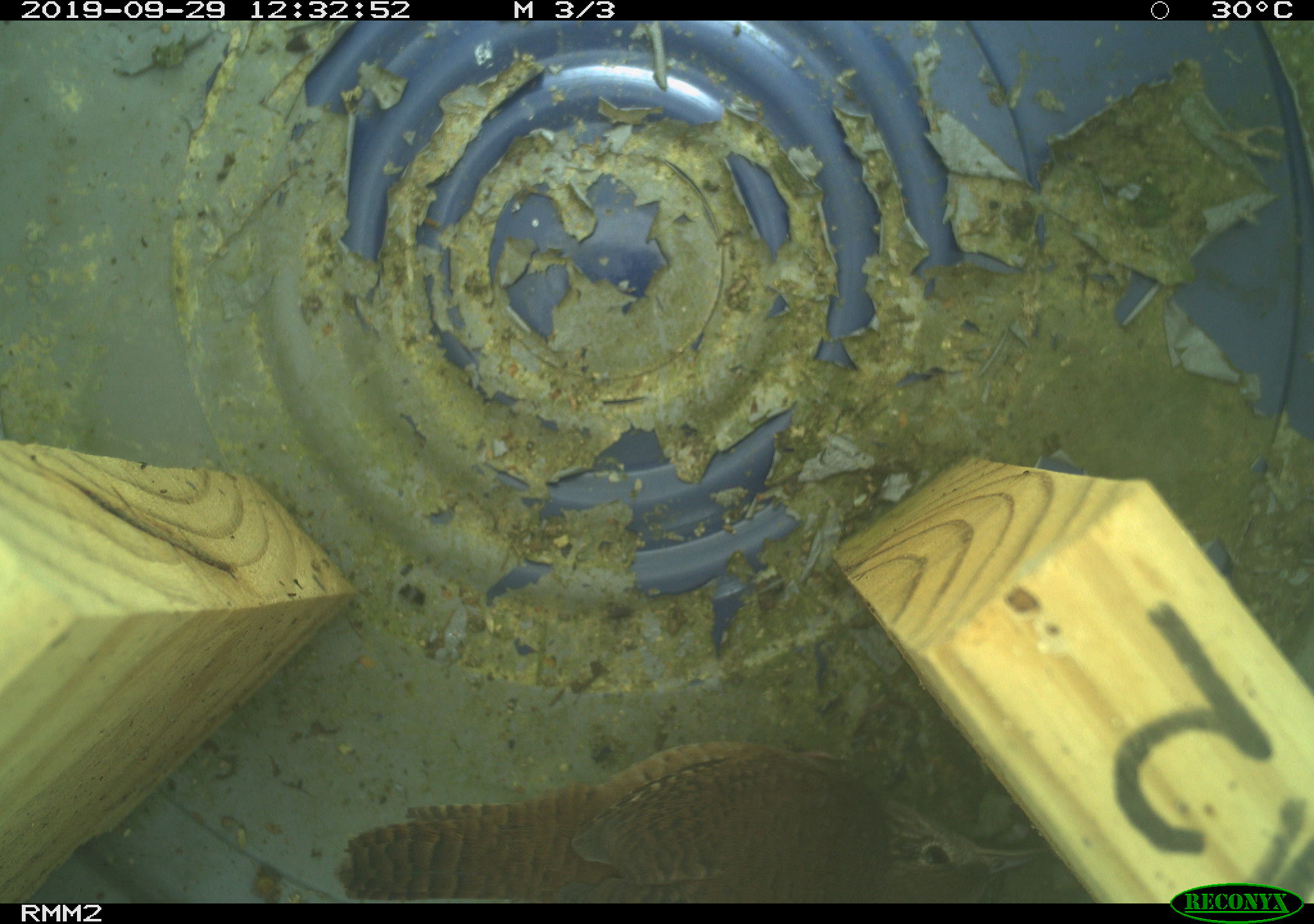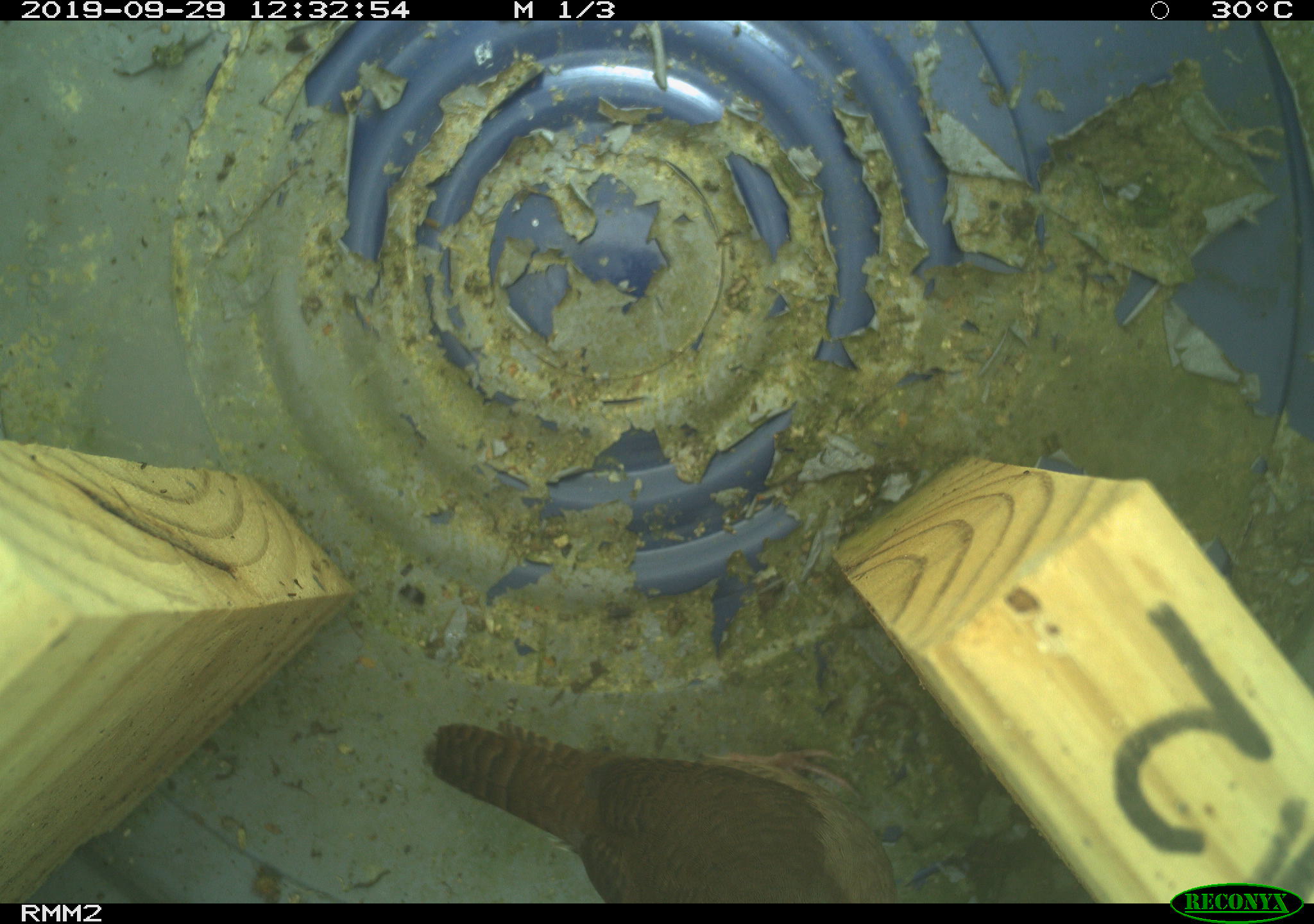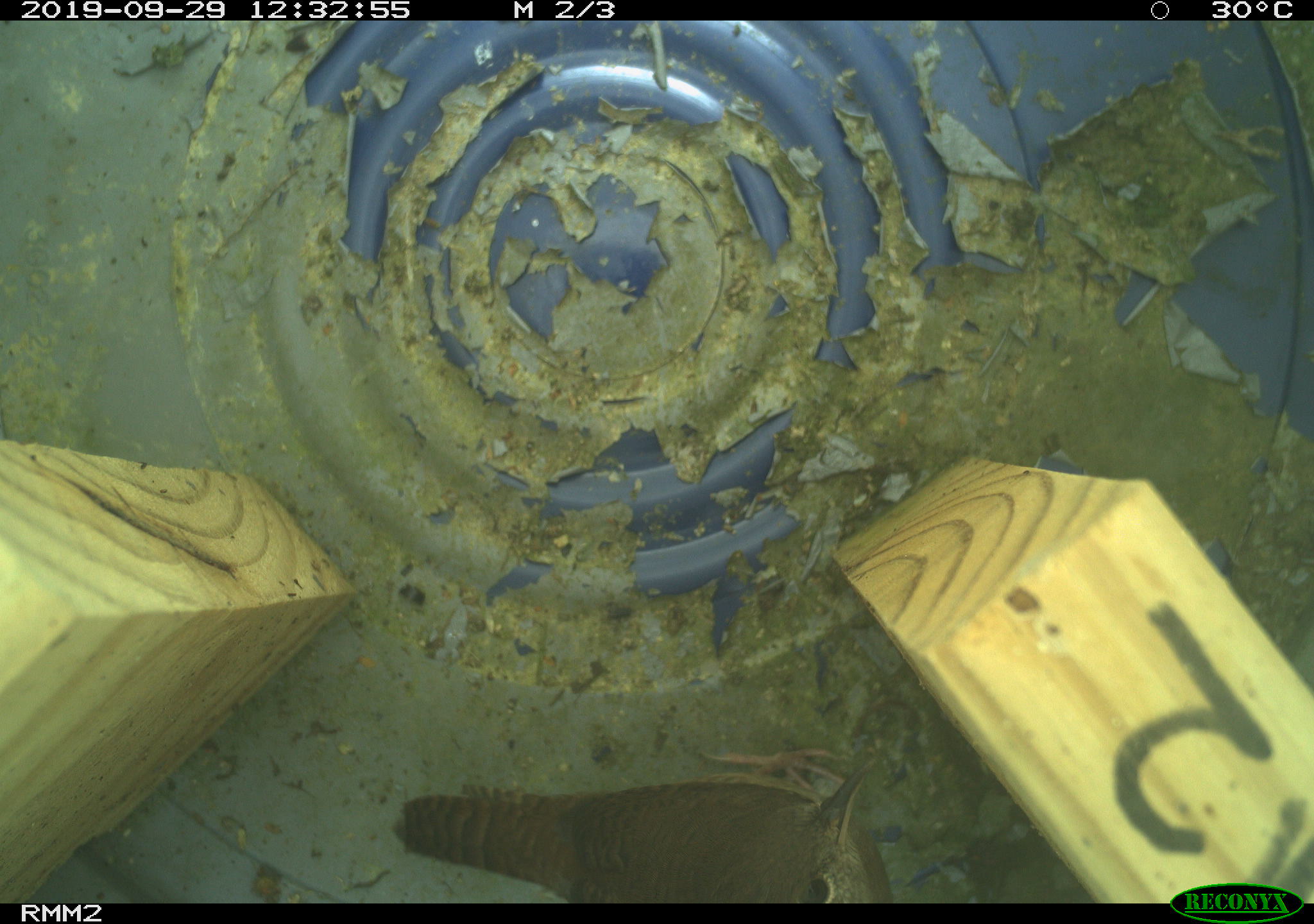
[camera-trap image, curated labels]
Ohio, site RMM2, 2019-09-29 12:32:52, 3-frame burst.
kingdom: Animalia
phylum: Chordata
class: Aves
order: Passeriformes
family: Troglodytidae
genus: Troglodytes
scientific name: Troglodytes aedon aedon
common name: northern house wren